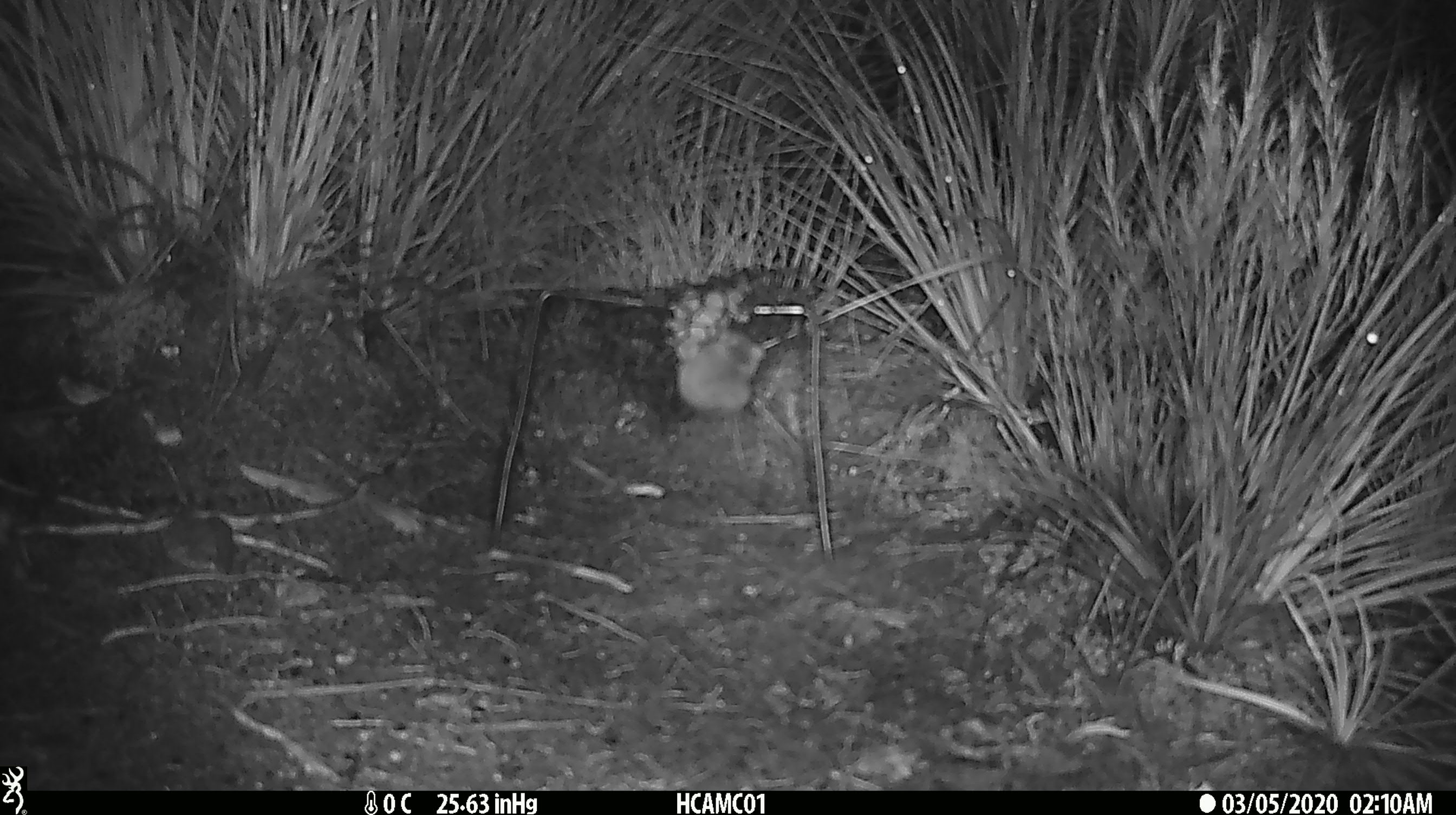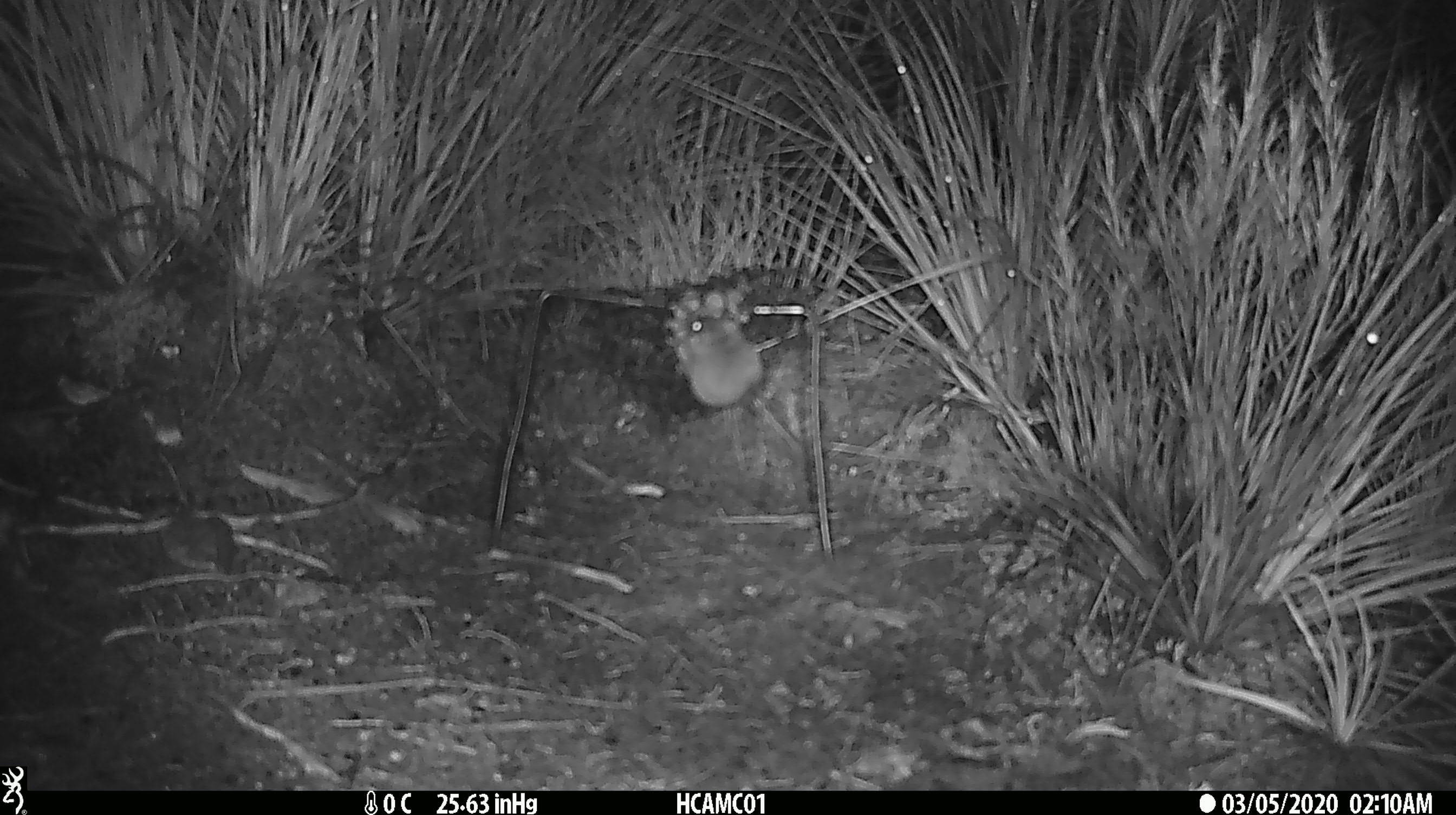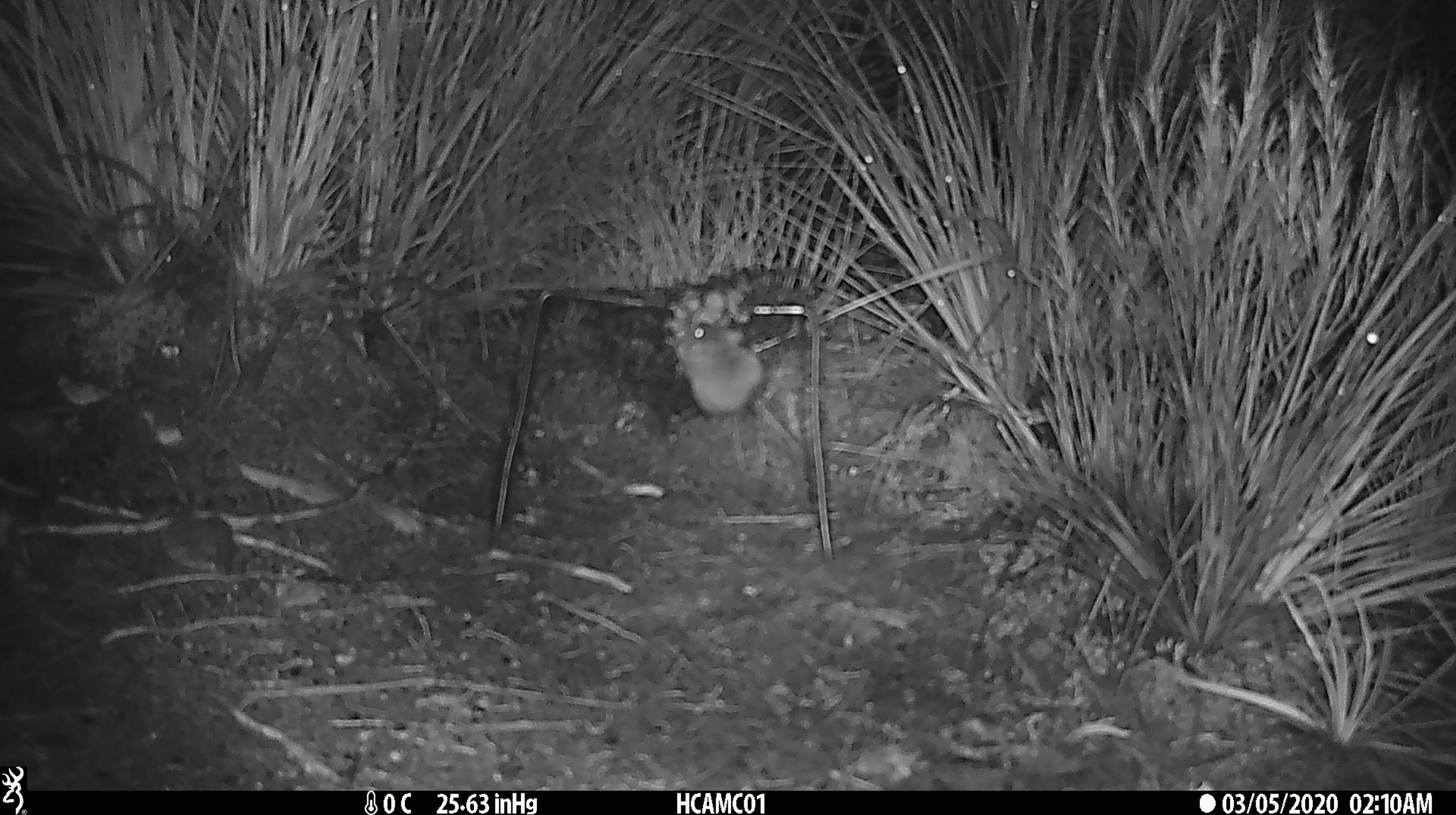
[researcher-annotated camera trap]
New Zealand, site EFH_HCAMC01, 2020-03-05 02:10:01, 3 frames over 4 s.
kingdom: Animalia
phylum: Chordata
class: Mammalia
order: Rodentia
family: Muridae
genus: Mus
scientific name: Mus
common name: mouse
Mouse (Mus).